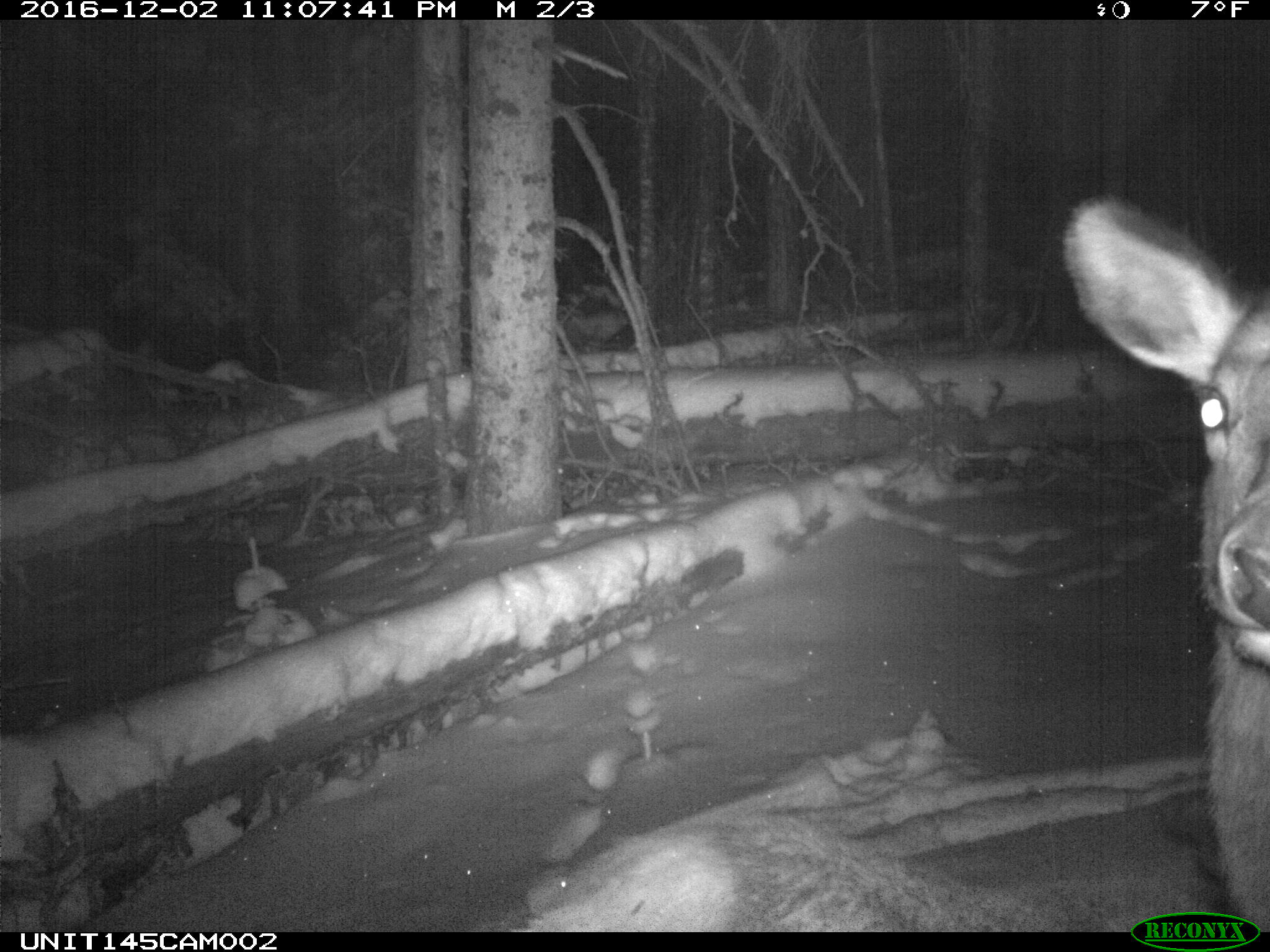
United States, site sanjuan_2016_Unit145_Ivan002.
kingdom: Animalia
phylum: Chordata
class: Mammalia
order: Artiodactyla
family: Cervidae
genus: Cervus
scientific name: Cervus elaphus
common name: red deer